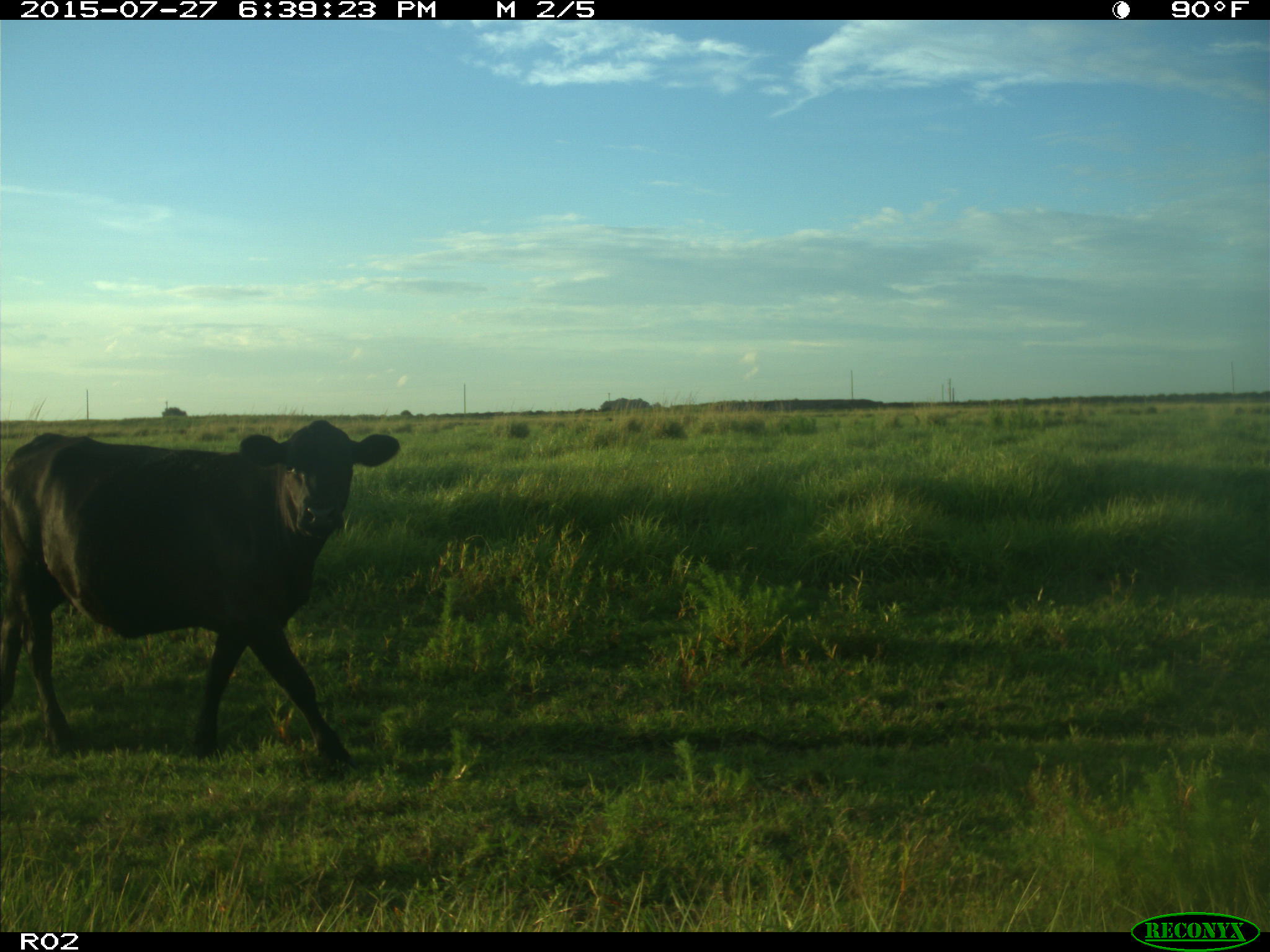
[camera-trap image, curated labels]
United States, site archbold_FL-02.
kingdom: Animalia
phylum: Chordata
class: Mammalia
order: Artiodactyla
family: Bovidae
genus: Bos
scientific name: Bos taurus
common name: domestic cow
Bos taurus (domestic cow).